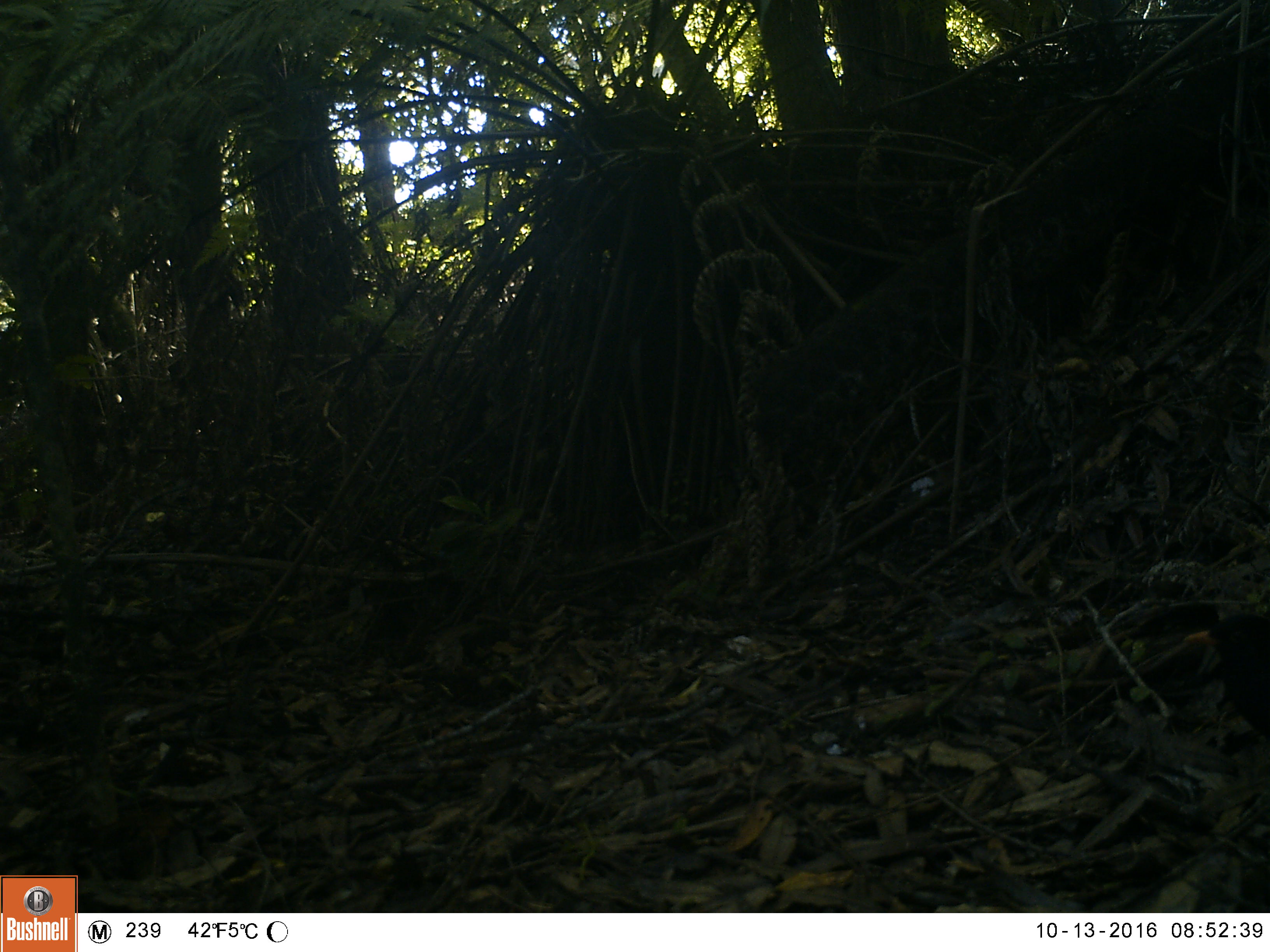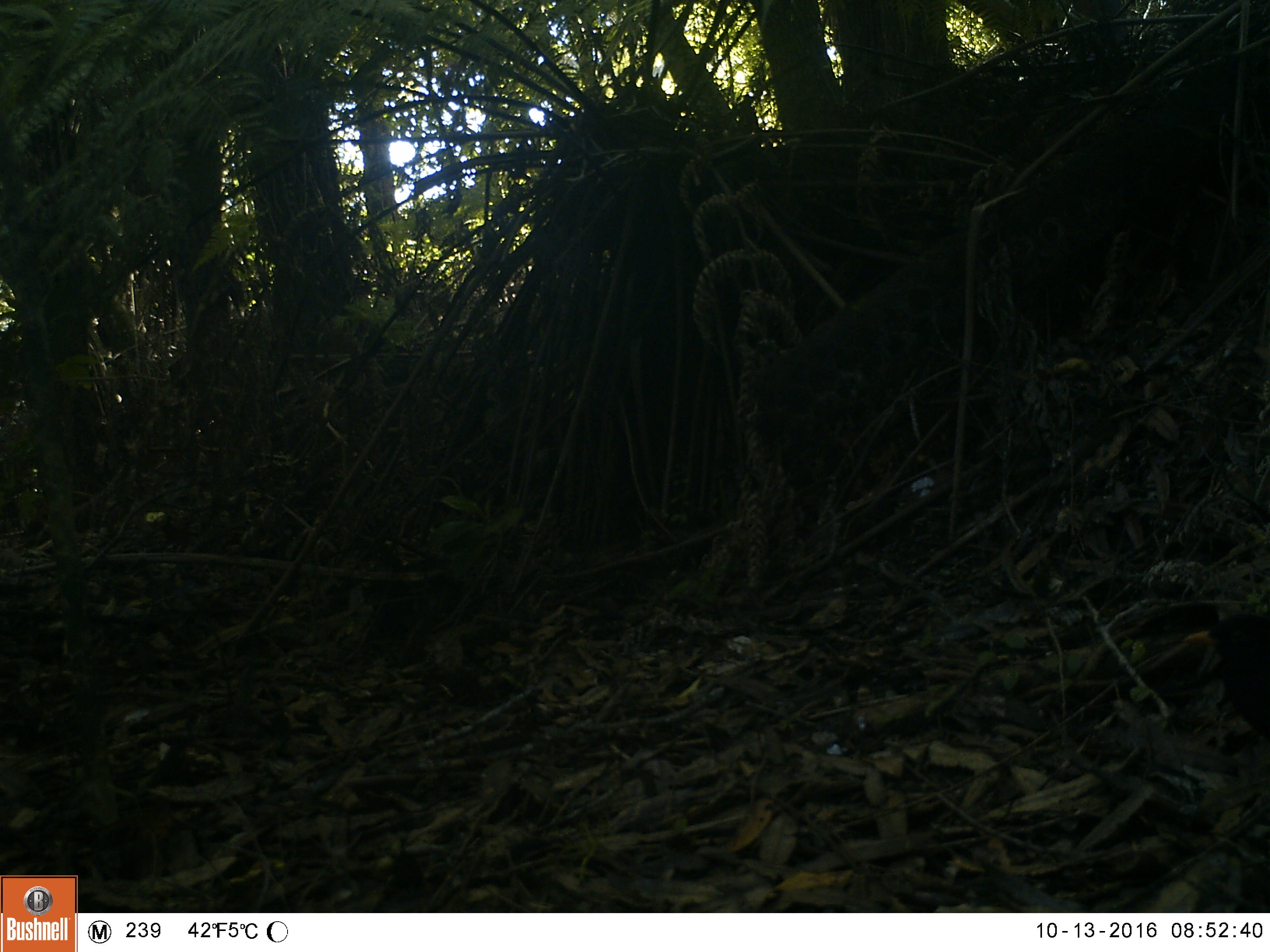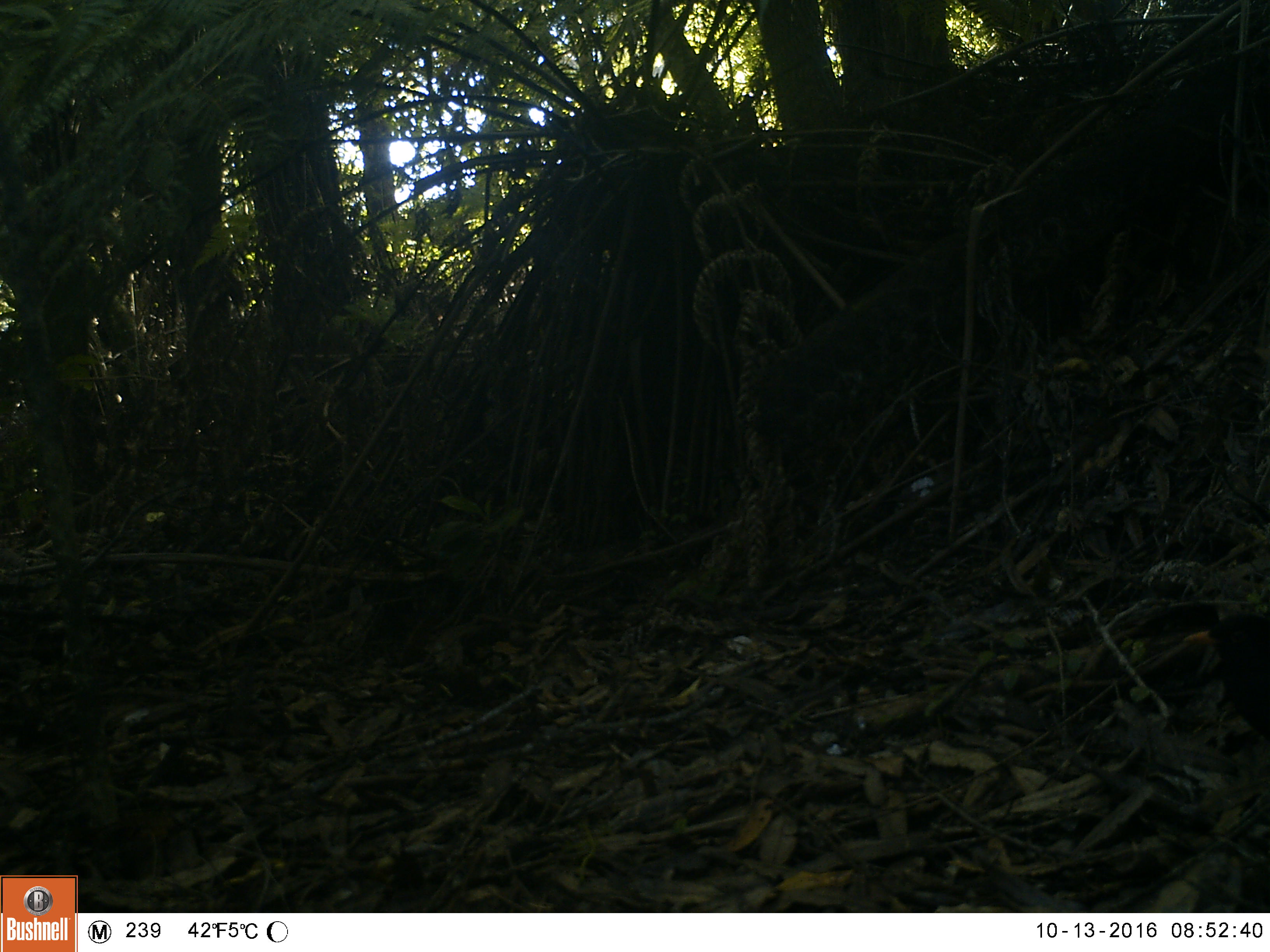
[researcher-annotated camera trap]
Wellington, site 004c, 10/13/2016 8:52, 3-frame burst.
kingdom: Animalia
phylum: Chordata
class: Aves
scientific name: Aves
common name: bird